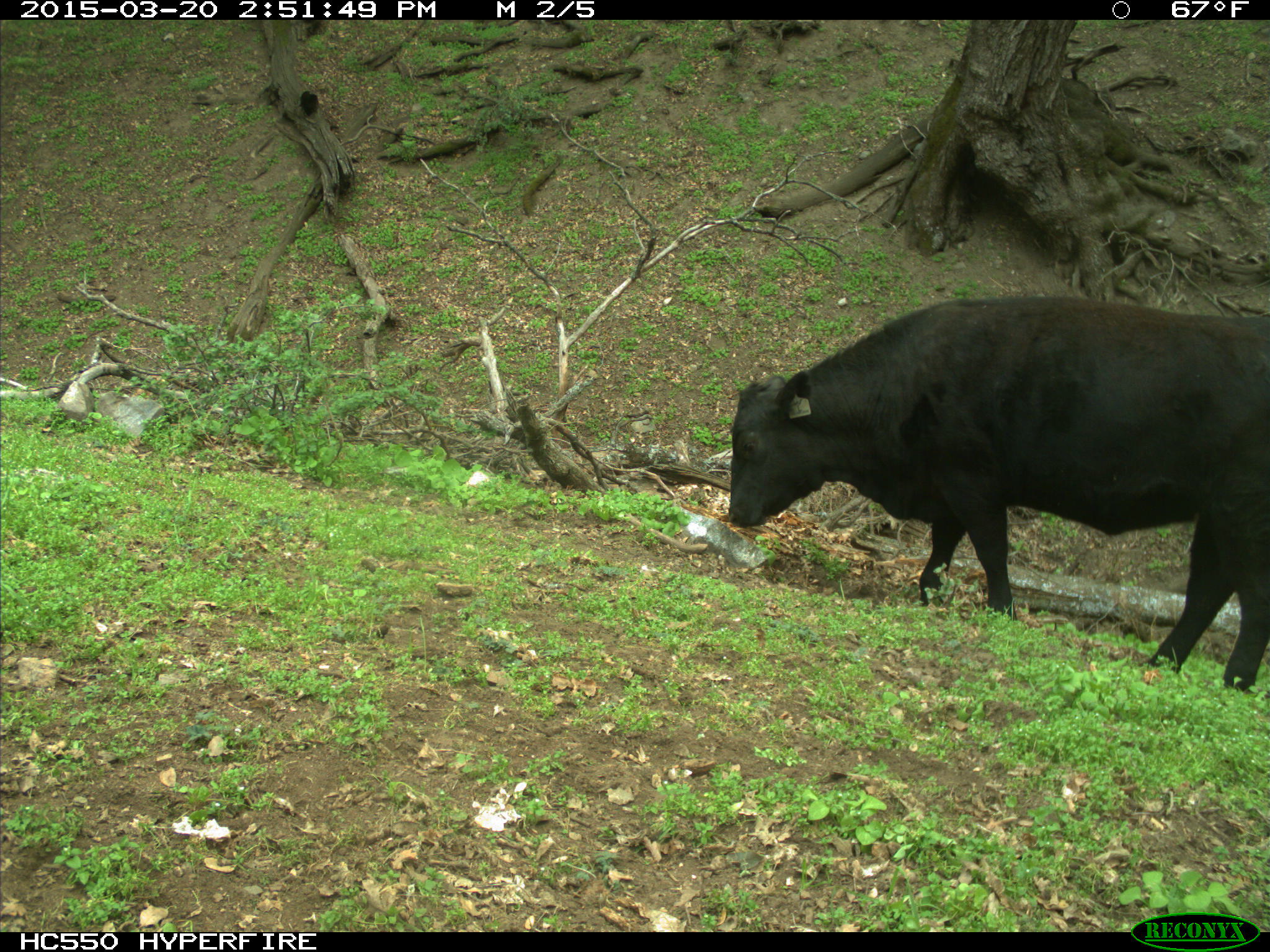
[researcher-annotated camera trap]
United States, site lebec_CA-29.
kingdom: Animalia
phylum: Chordata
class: Mammalia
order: Artiodactyla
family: Bovidae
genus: Bos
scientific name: Bos taurus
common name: domestic cow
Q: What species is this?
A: Bos taurus (domestic cow).